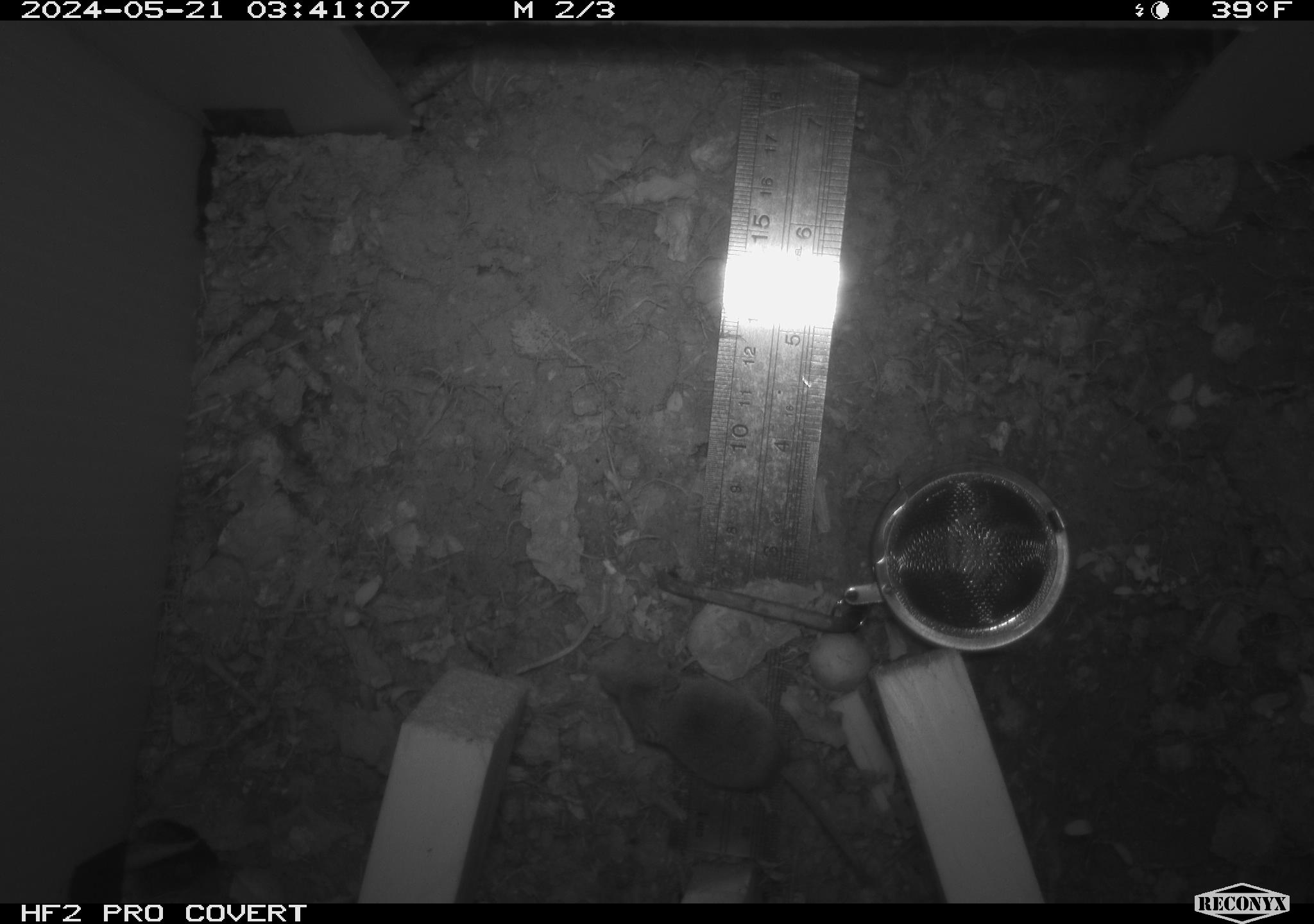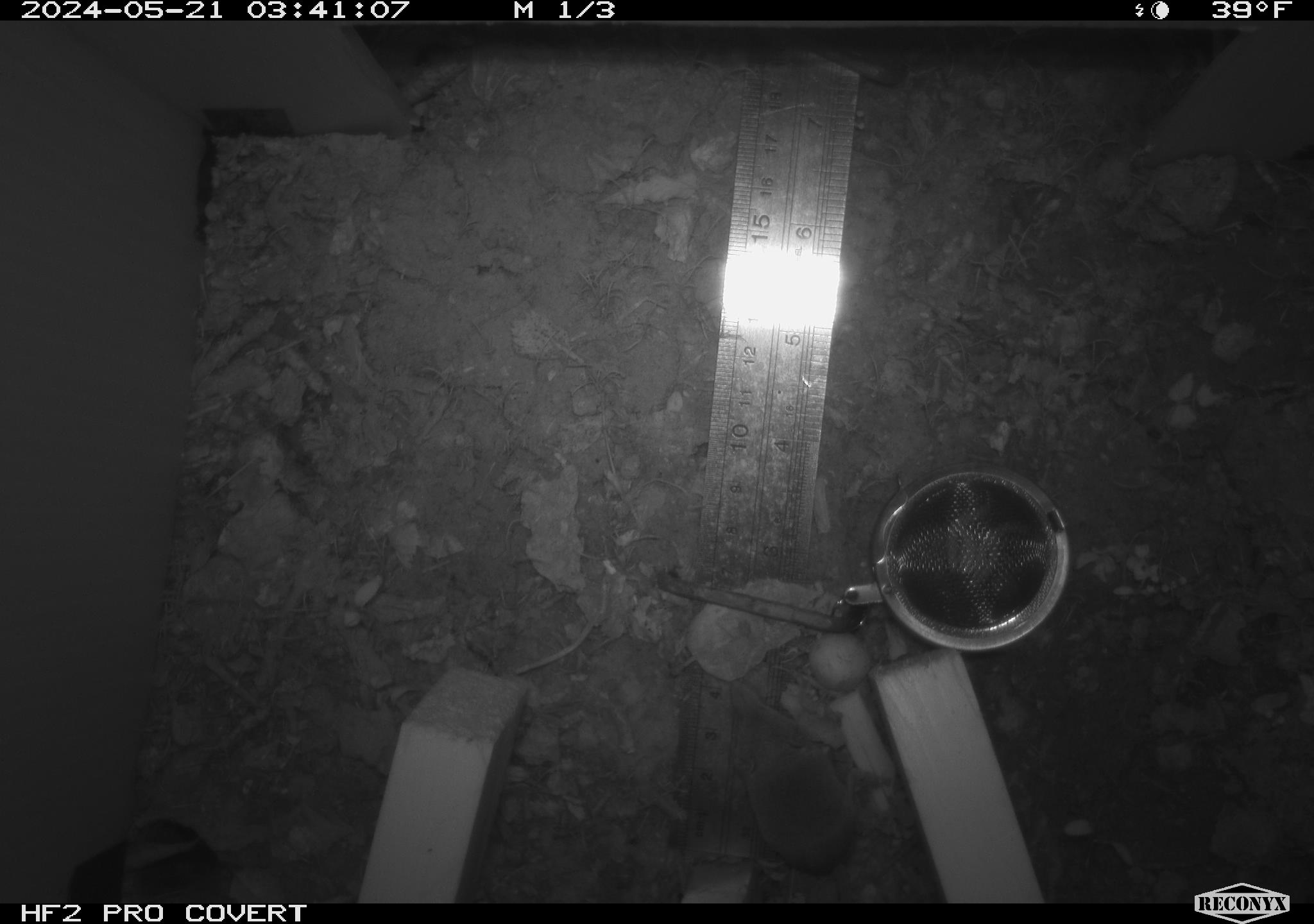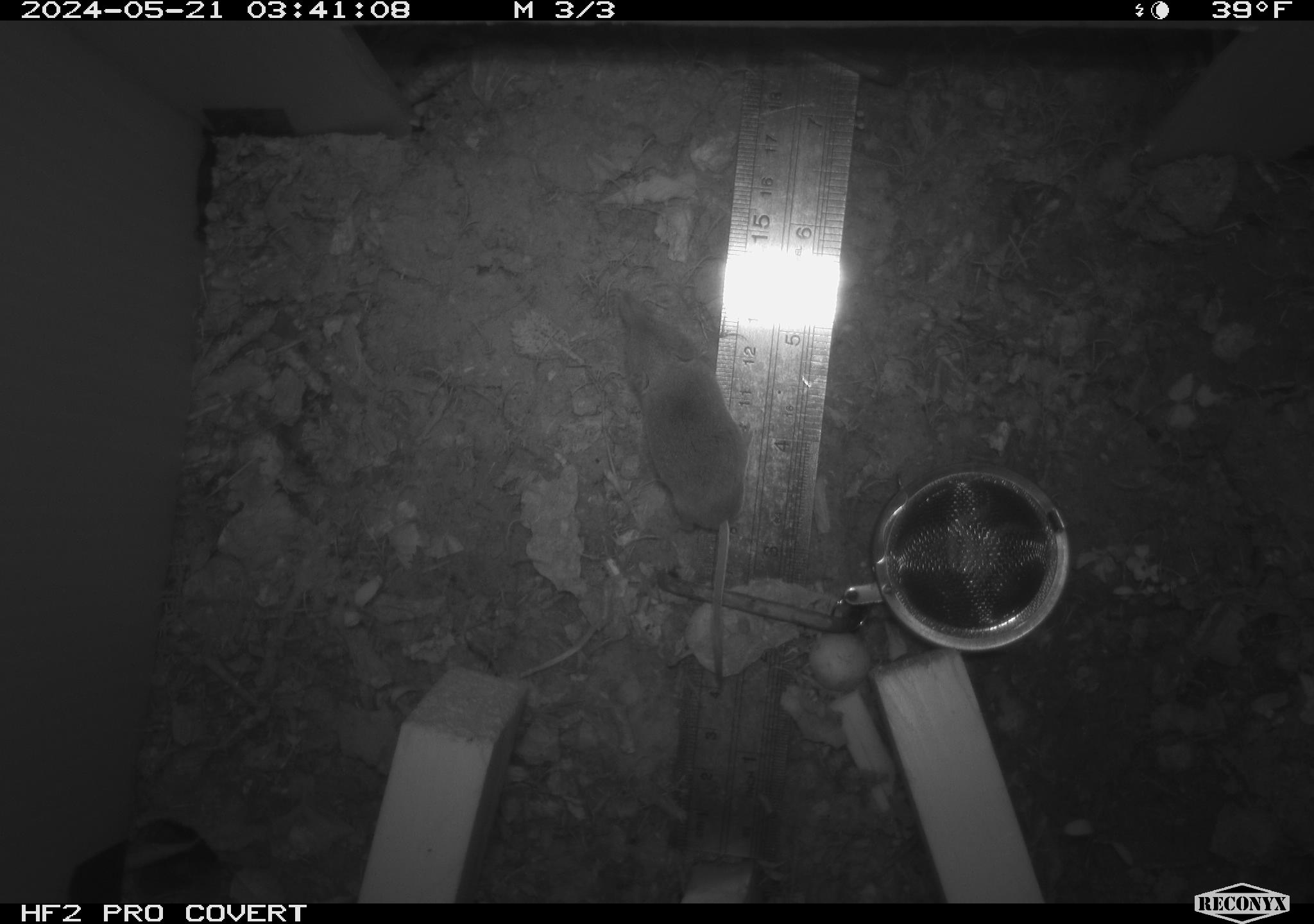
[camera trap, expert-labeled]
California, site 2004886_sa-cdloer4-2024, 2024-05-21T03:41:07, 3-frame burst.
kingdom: Animalia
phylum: Chordata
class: Mammalia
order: Rodentia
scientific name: Rodentia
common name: rodent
Rodent (Rodentia).